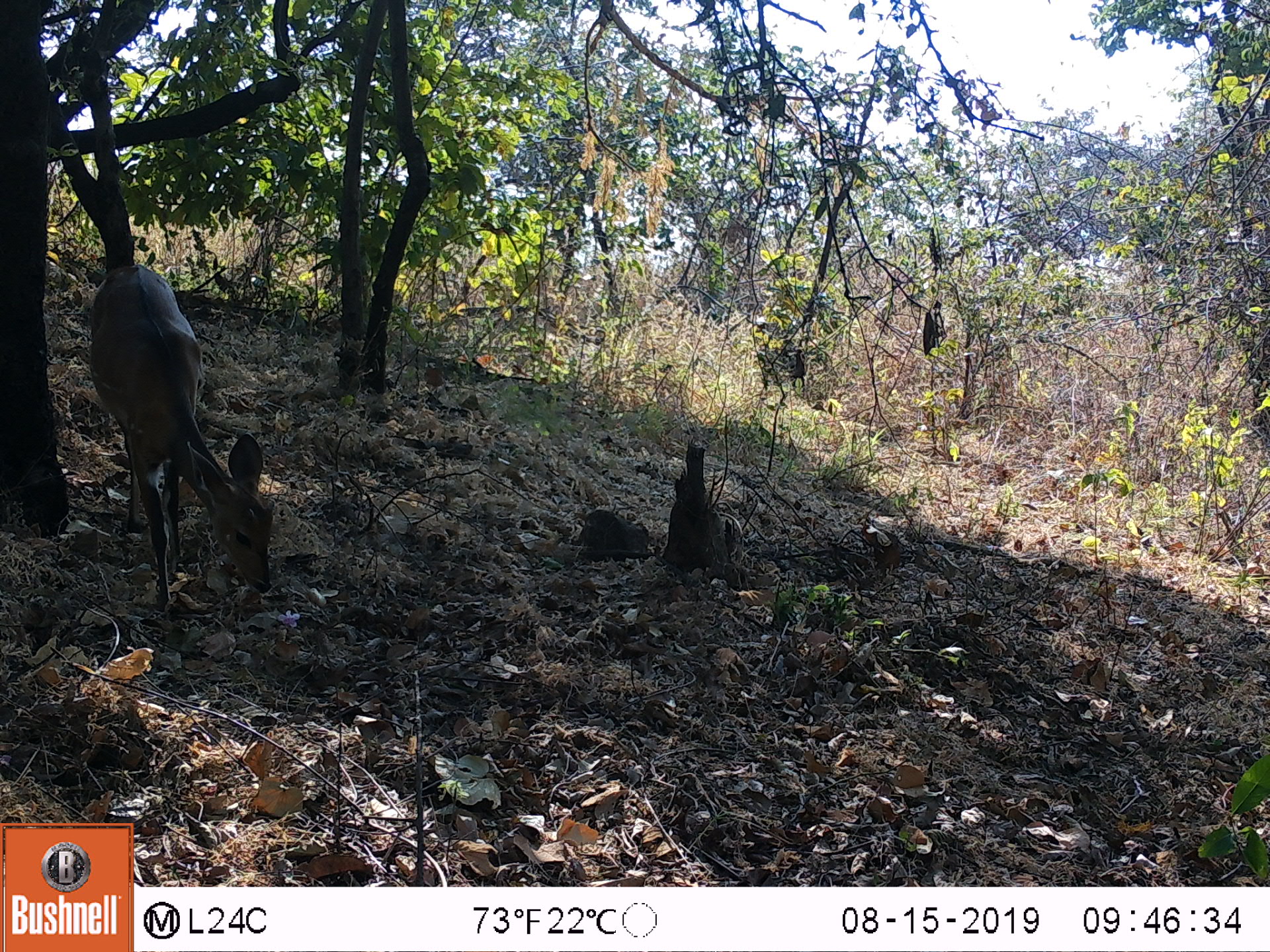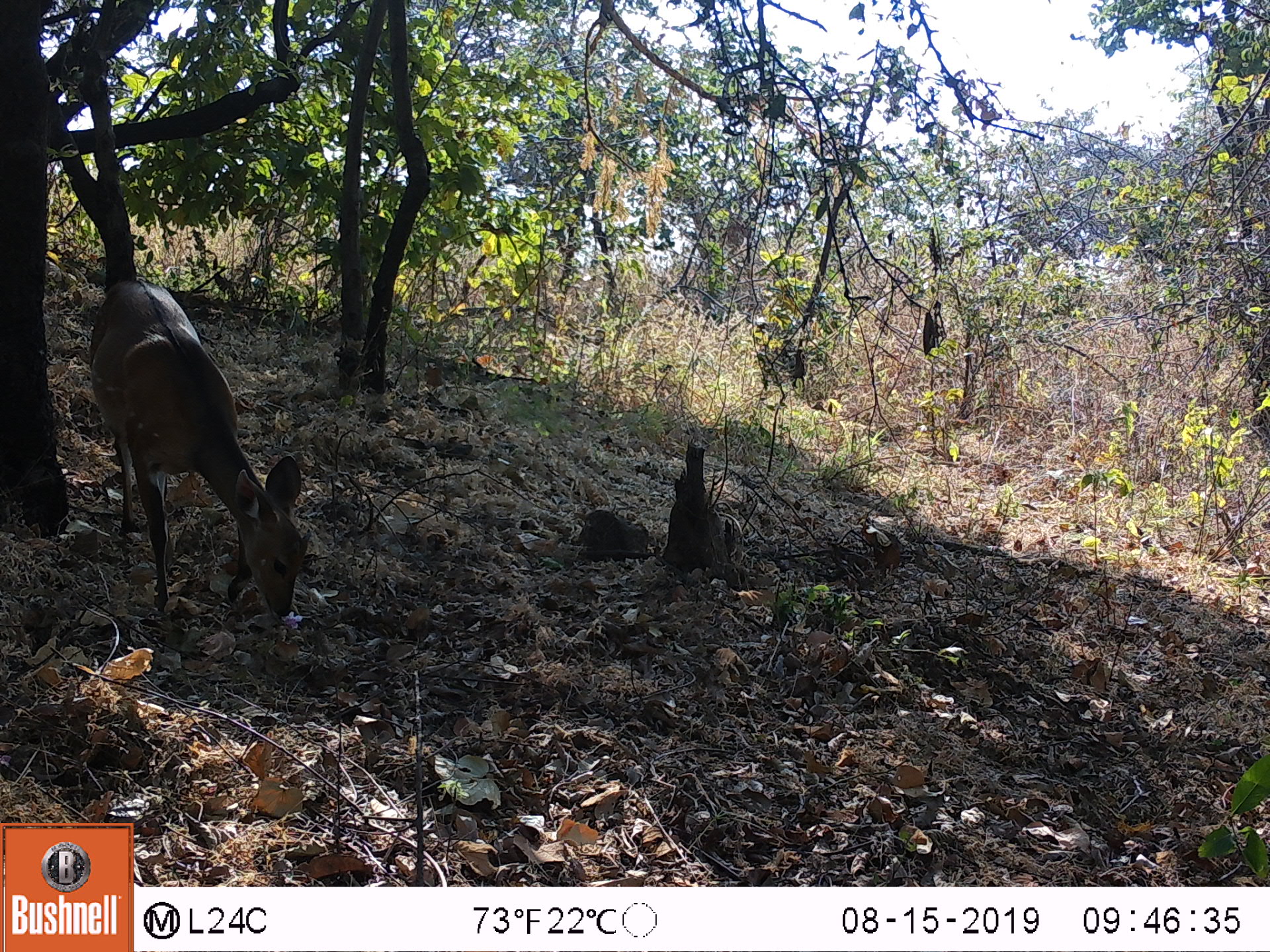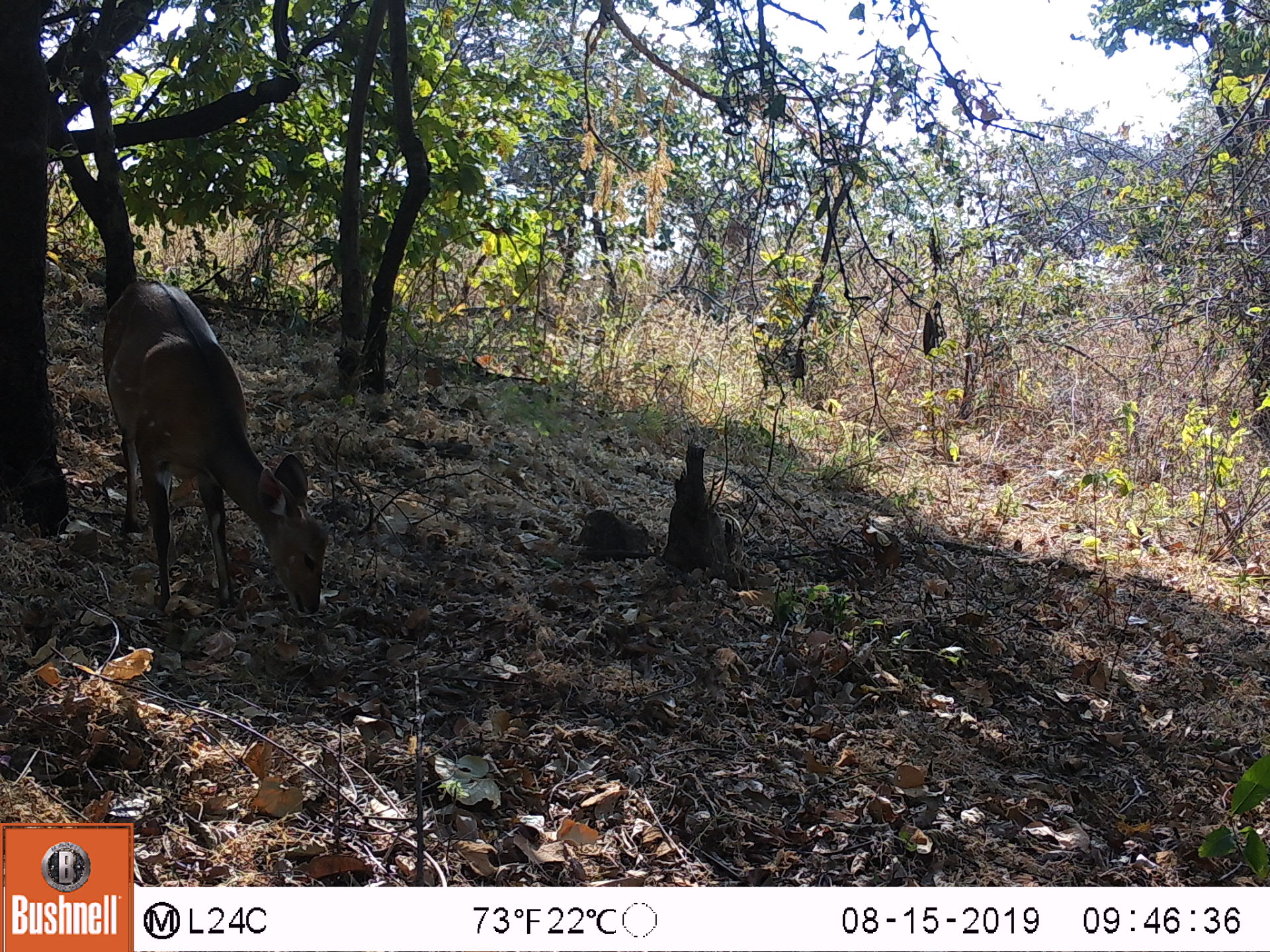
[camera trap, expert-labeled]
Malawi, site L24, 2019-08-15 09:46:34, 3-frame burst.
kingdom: Animalia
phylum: Chordata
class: Mammalia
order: Artiodactyla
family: Bovidae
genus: Tragelaphus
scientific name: Tragelaphus sylvaticus sylvaticus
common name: cape bushbuck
Cape bushbuck (Tragelaphus sylvaticus sylvaticus), count 1.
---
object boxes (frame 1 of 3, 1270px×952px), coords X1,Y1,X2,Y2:
cape bushbuck: 87,266,276,604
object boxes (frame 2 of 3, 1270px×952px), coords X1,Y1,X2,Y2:
cape bushbuck: 89,278,303,622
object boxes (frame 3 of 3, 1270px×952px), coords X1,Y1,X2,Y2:
cape bushbuck: 97,273,330,621